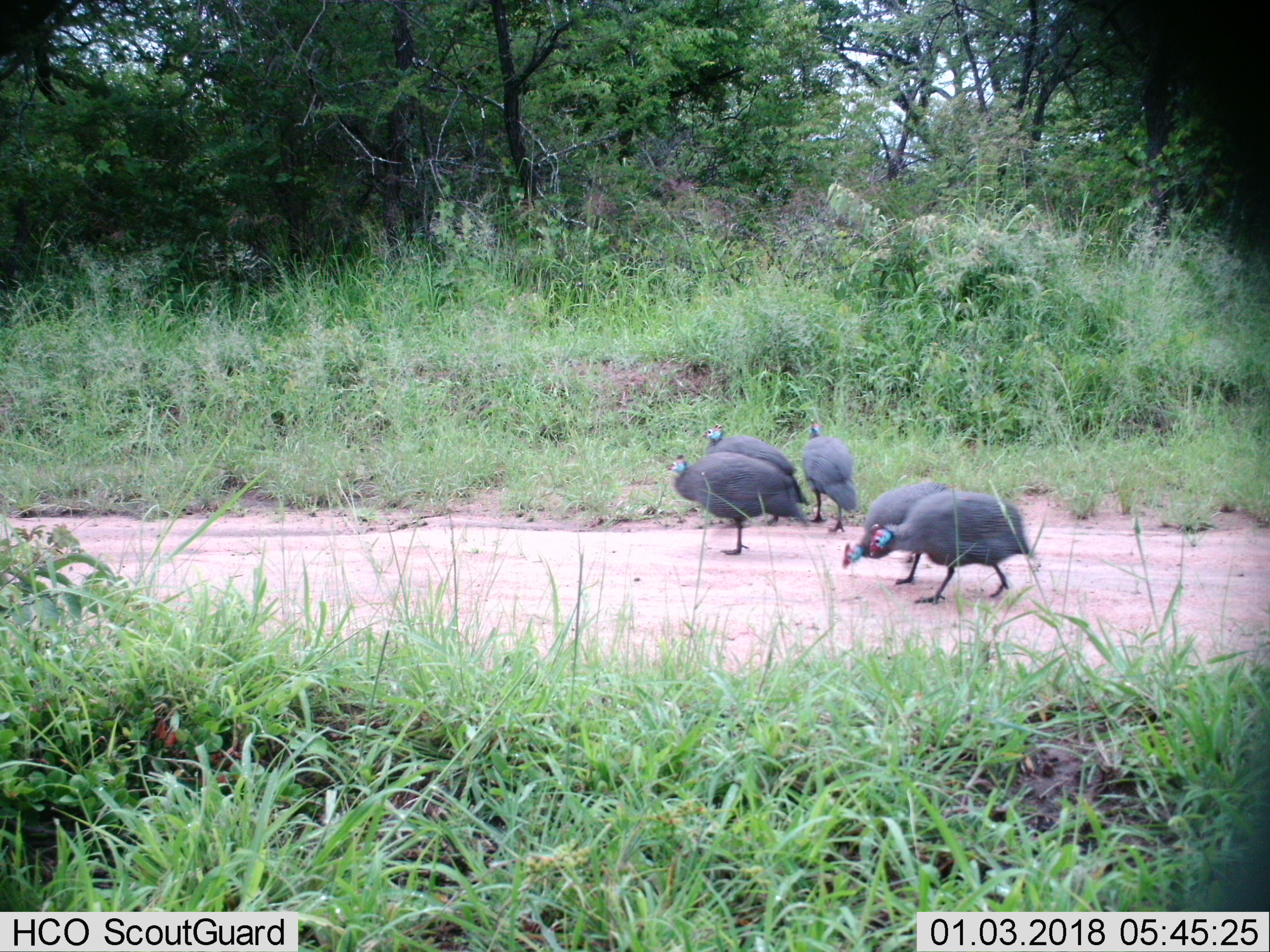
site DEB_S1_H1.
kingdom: Animalia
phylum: Chordata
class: Aves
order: Galliformes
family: Numididae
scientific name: Numididae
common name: guineafowl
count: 5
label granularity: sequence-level